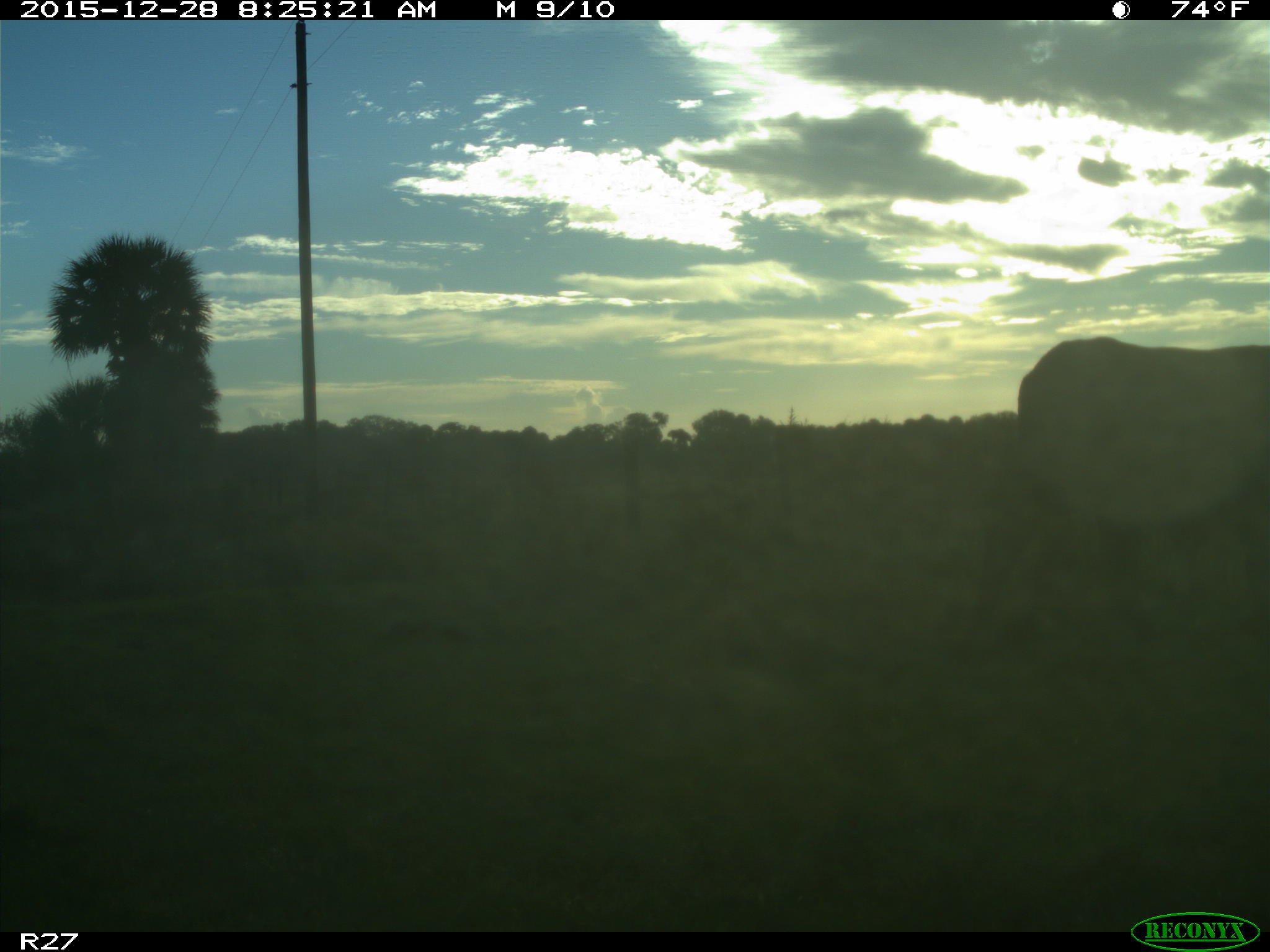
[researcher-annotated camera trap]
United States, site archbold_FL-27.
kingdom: Animalia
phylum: Chordata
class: Mammalia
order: Artiodactyla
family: Bovidae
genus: Bos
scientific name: Bos taurus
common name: domestic cow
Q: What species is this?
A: Bos taurus (domestic cow).